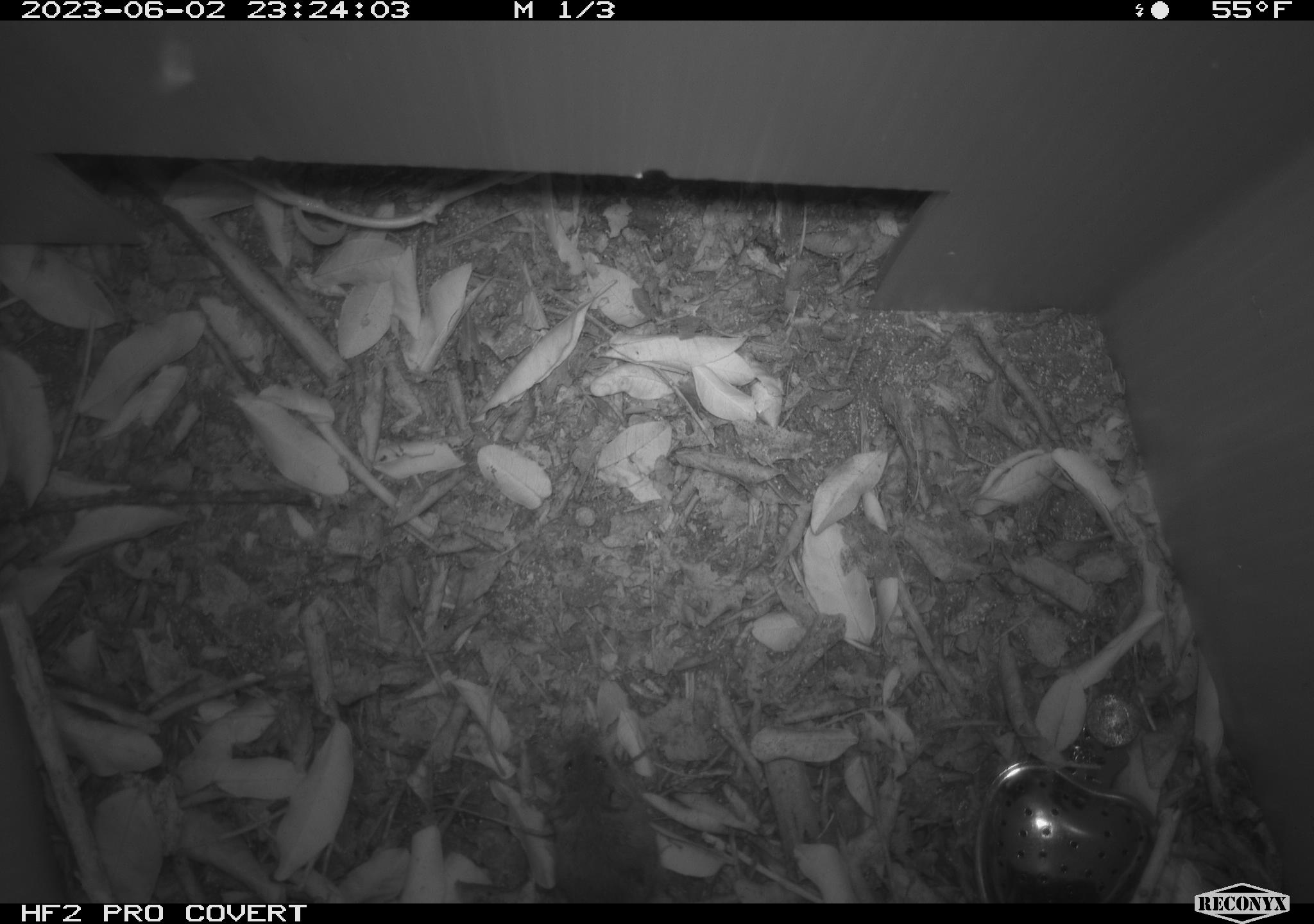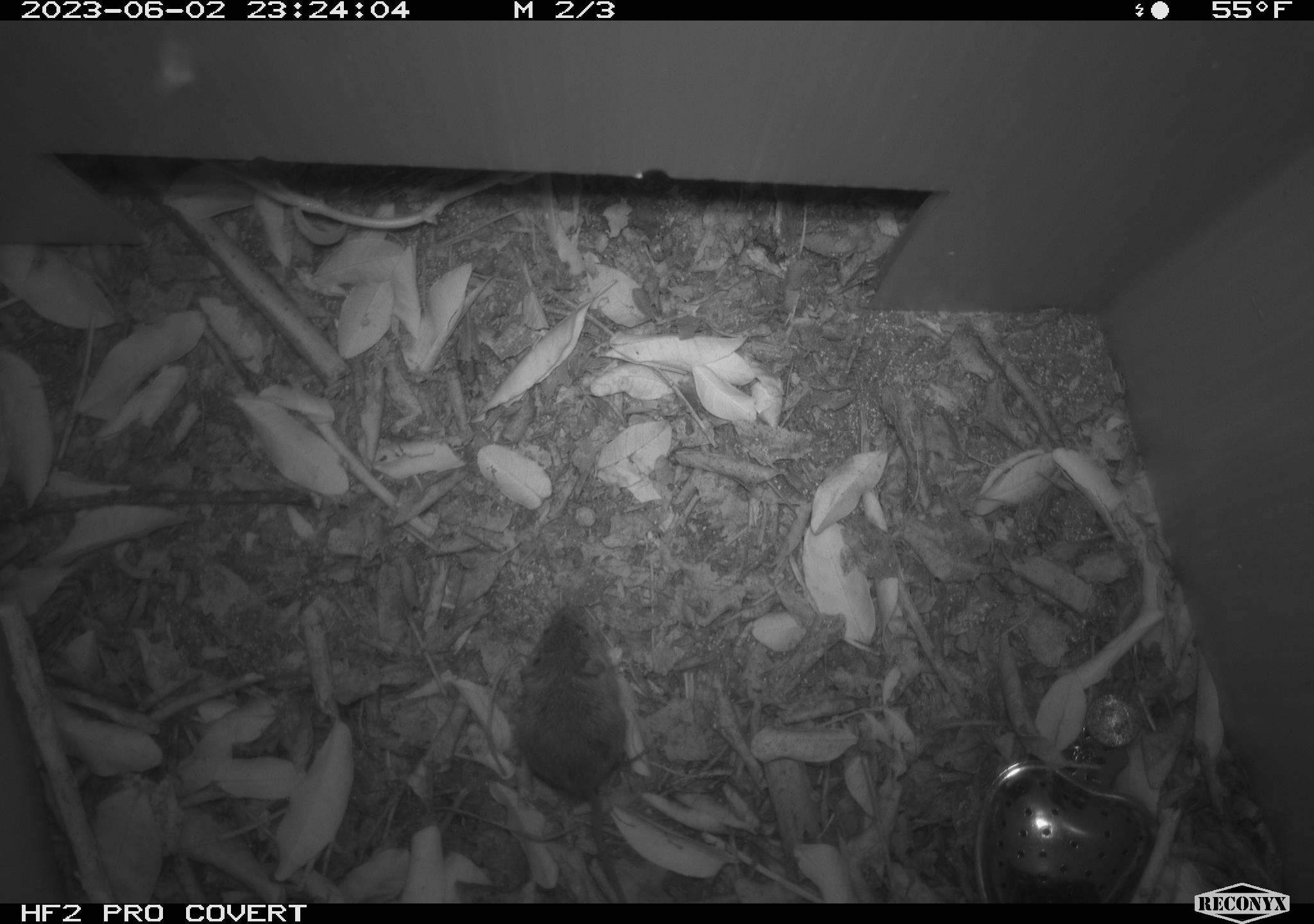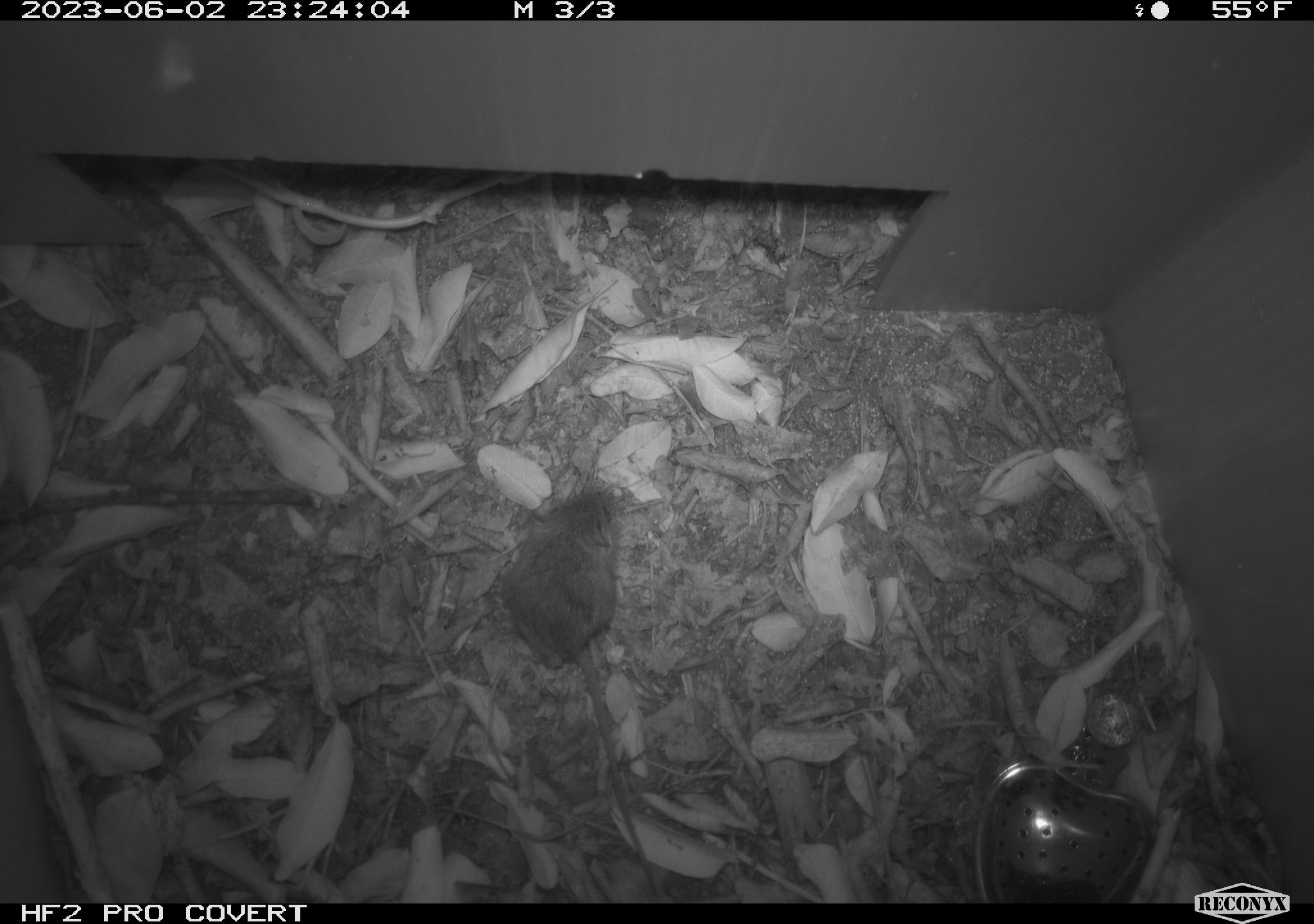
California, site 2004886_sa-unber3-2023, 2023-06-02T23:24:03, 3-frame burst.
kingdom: Animalia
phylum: Chordata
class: Mammalia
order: Rodentia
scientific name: Rodentia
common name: mouse species